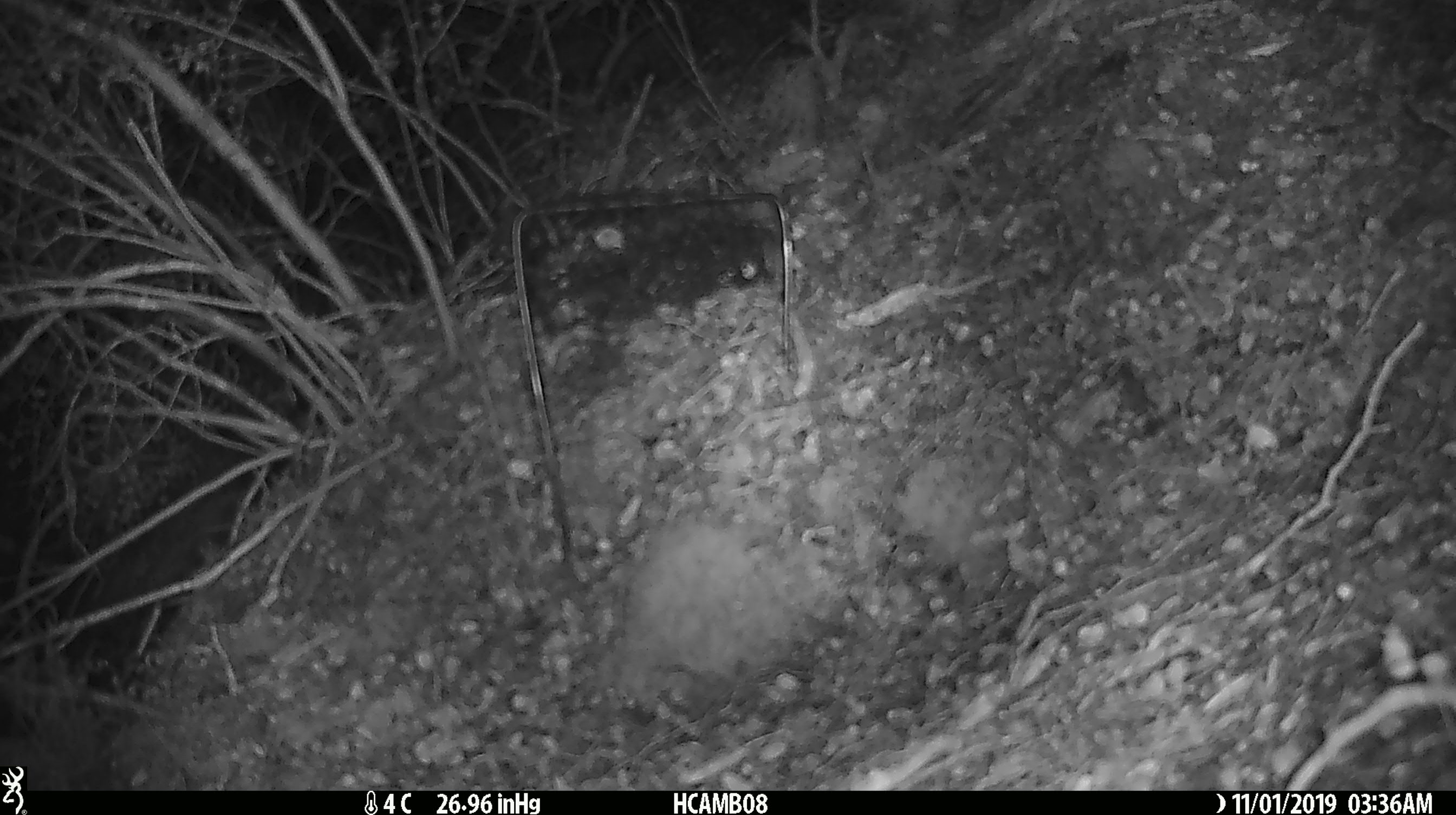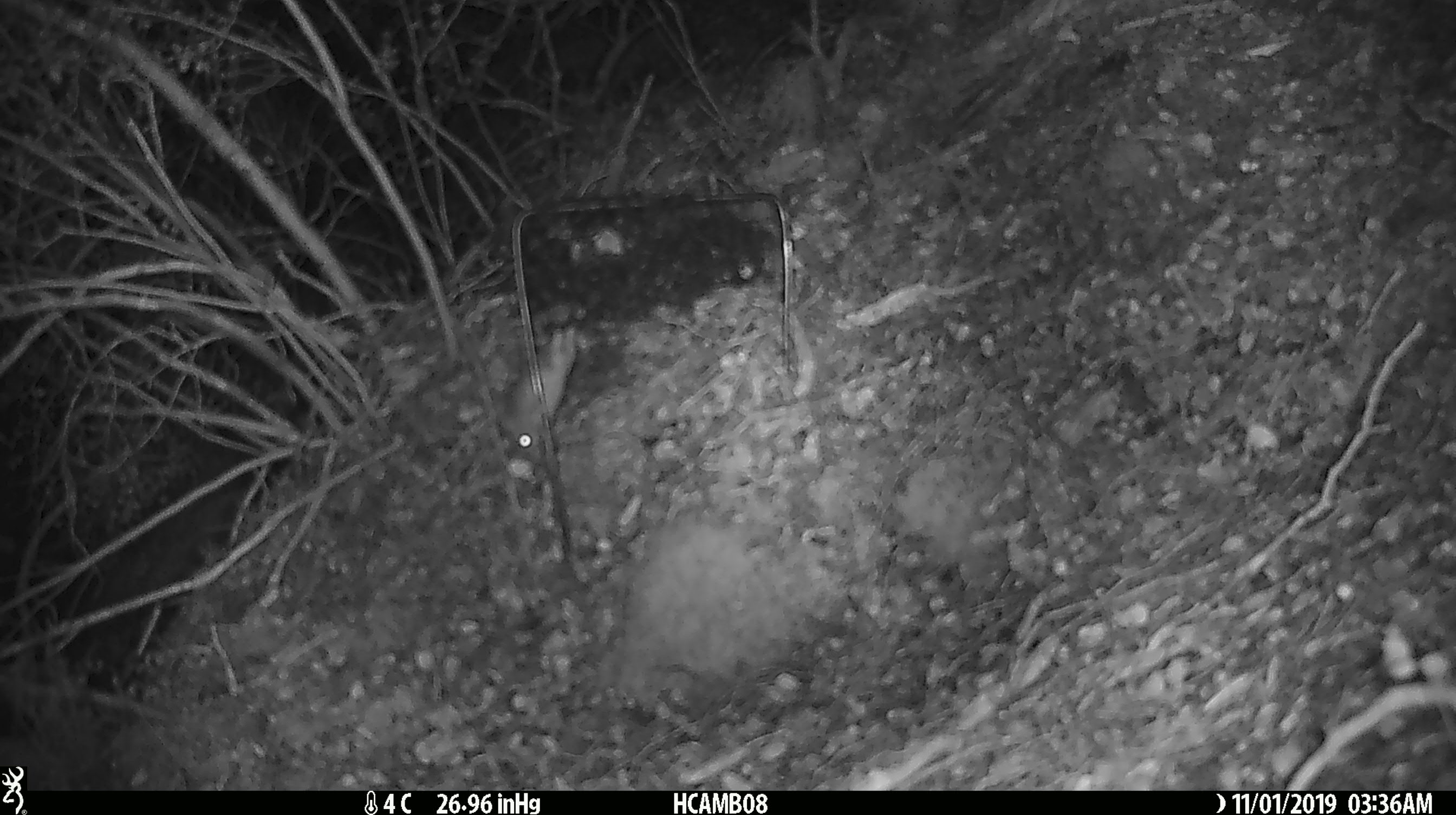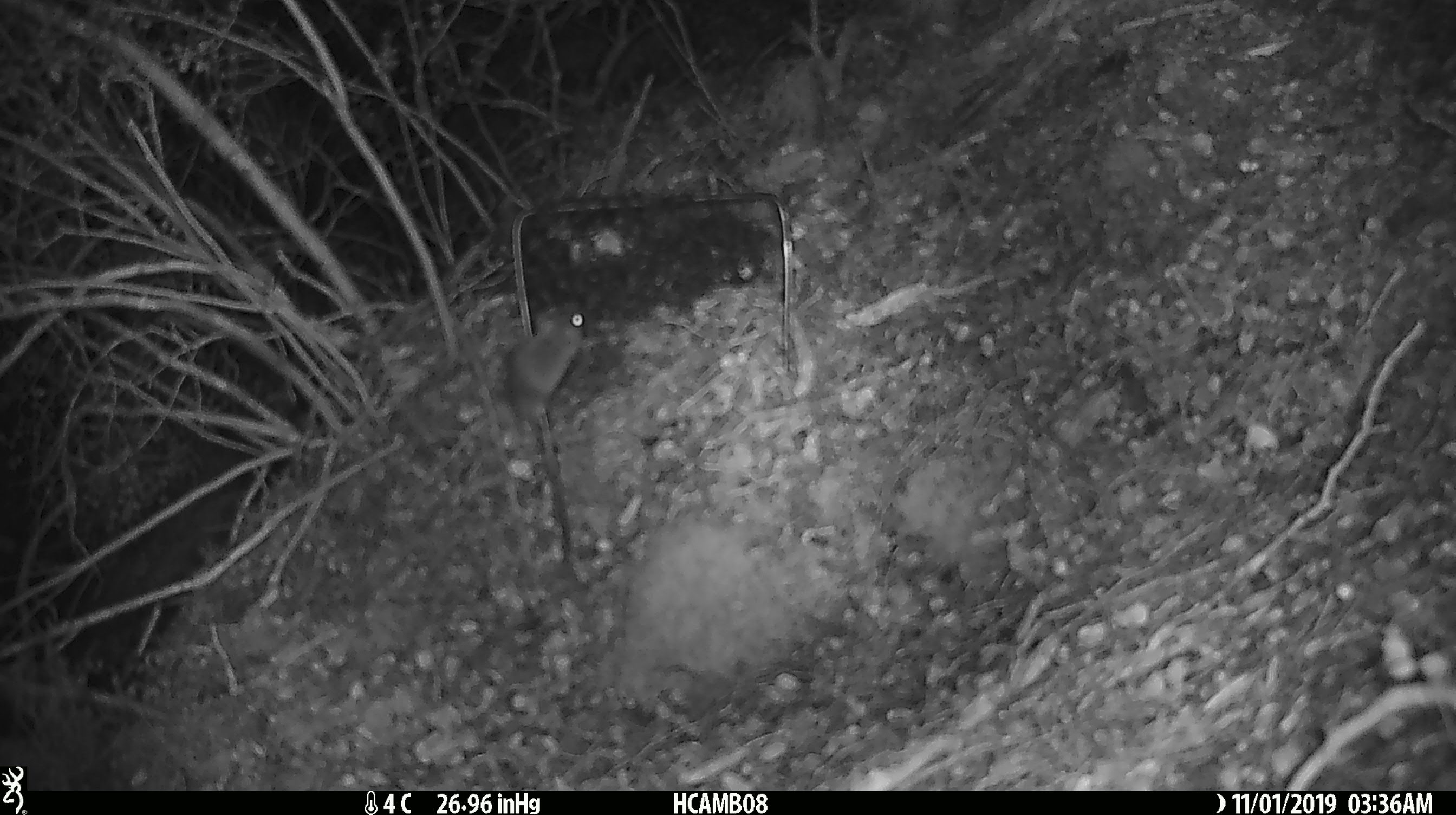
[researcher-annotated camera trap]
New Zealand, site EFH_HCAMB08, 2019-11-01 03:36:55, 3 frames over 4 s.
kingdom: Animalia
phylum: Chordata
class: Mammalia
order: Rodentia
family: Muridae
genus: Mus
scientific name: Mus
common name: mouse